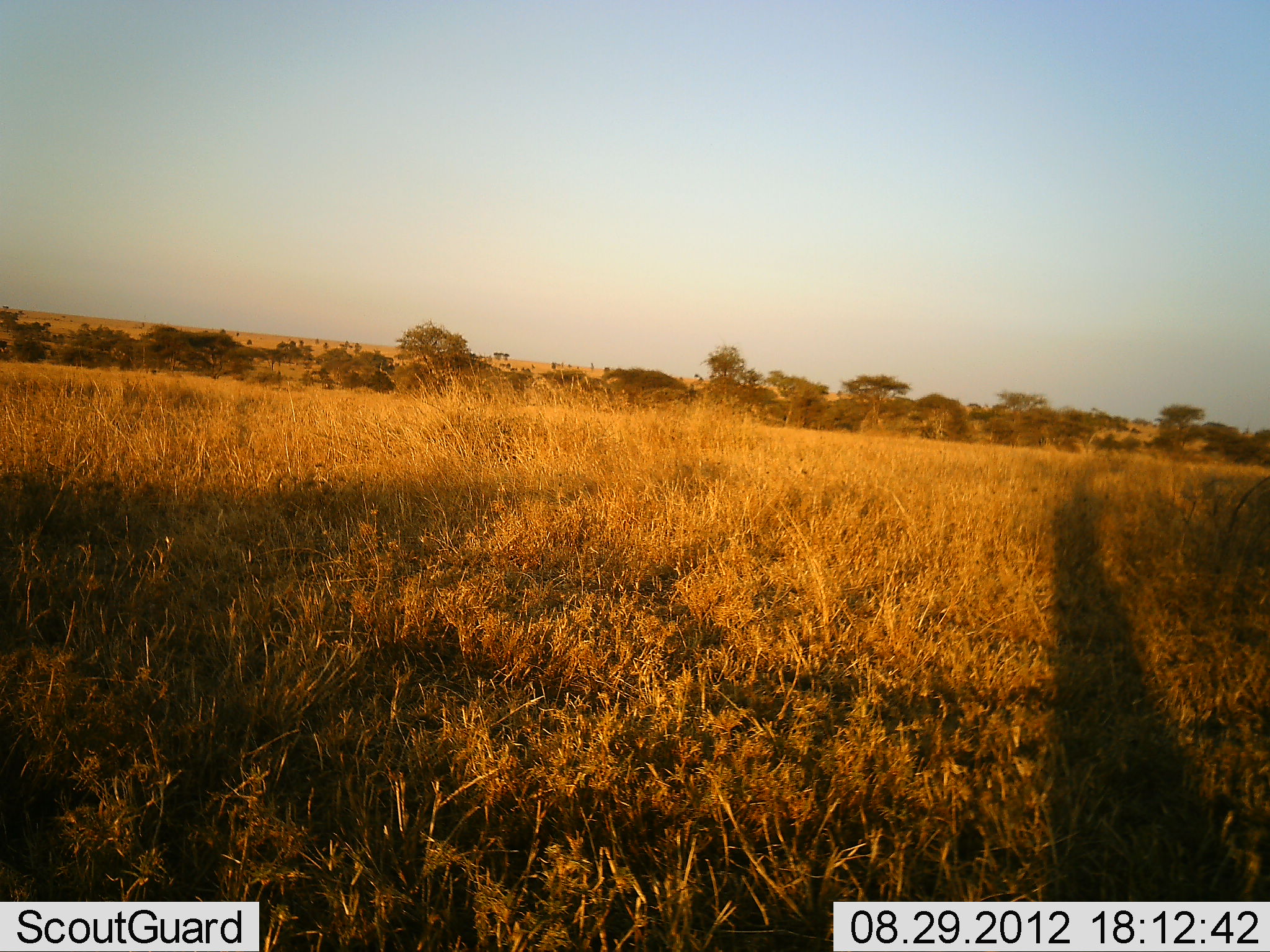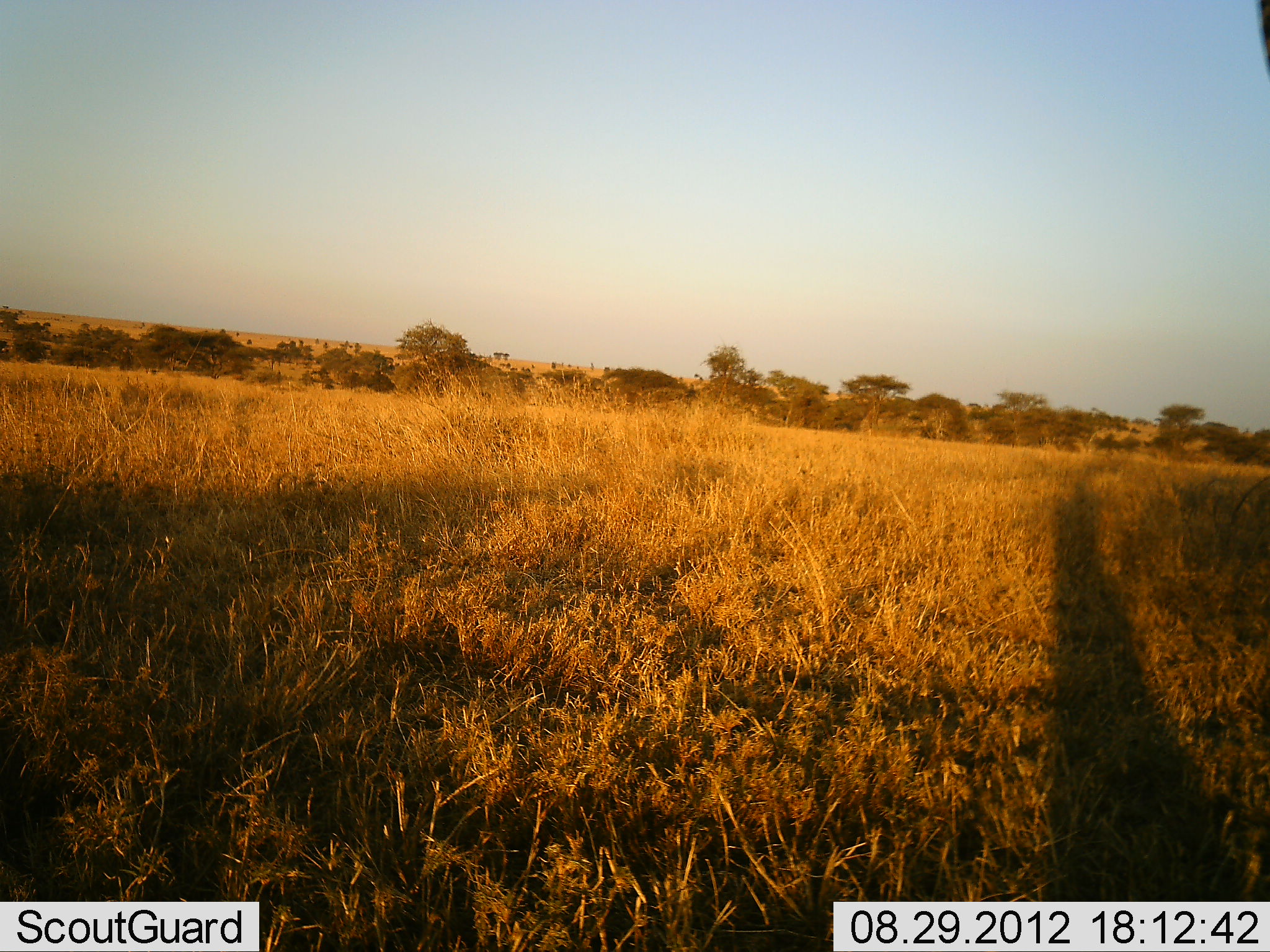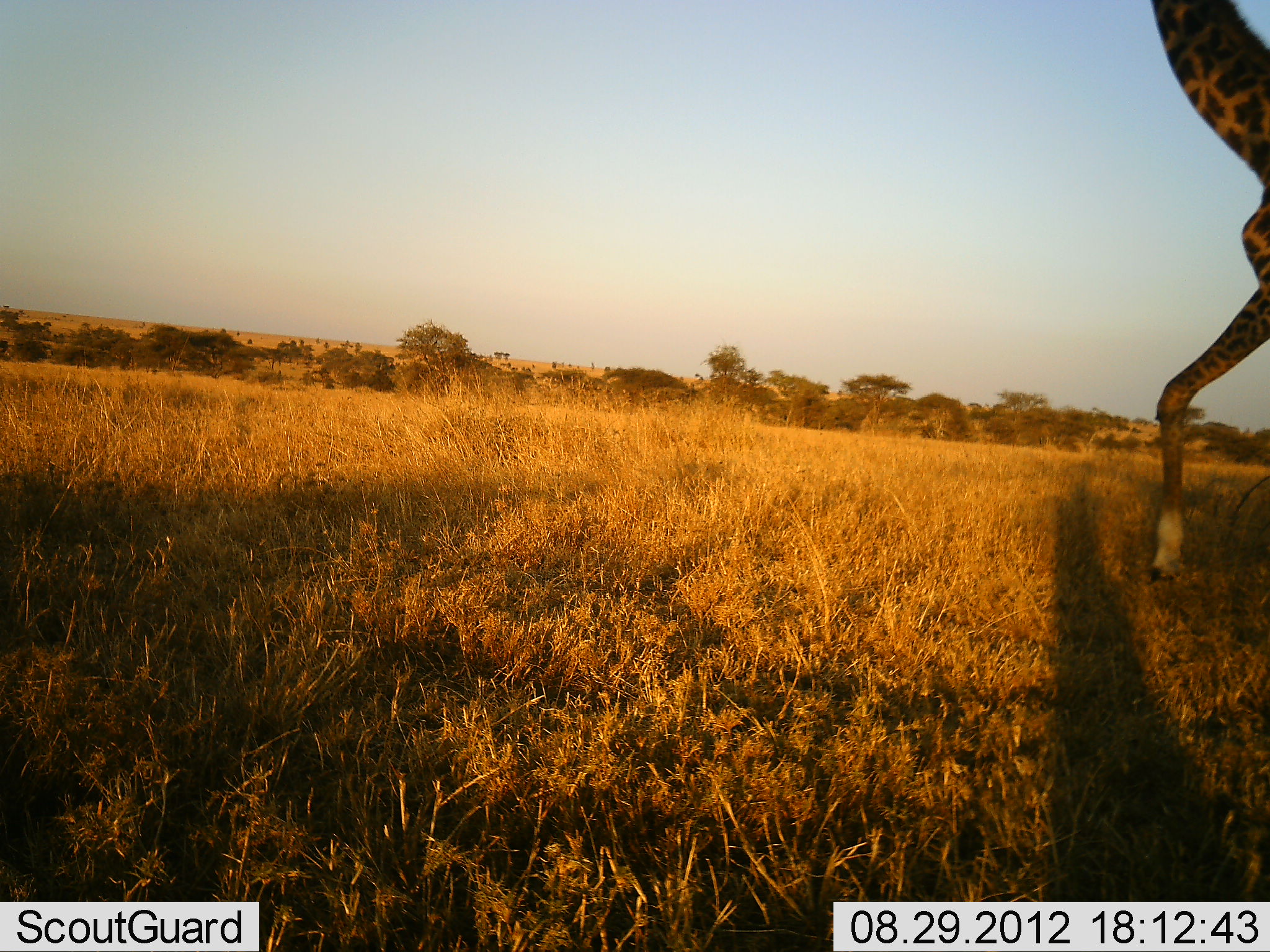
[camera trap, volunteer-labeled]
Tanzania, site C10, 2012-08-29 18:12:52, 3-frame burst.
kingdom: Animalia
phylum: Chordata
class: Mammalia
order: Artiodactyla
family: Giraffidae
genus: Giraffa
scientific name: Giraffa camelopardalis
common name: giraffe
Giraffe (Giraffa camelopardalis), count 1. Behavior (volunteer vote fractions): standing 10%, resting 0%, moving 100%, interacting 0%. Young present (vote fraction): 0%. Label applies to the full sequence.